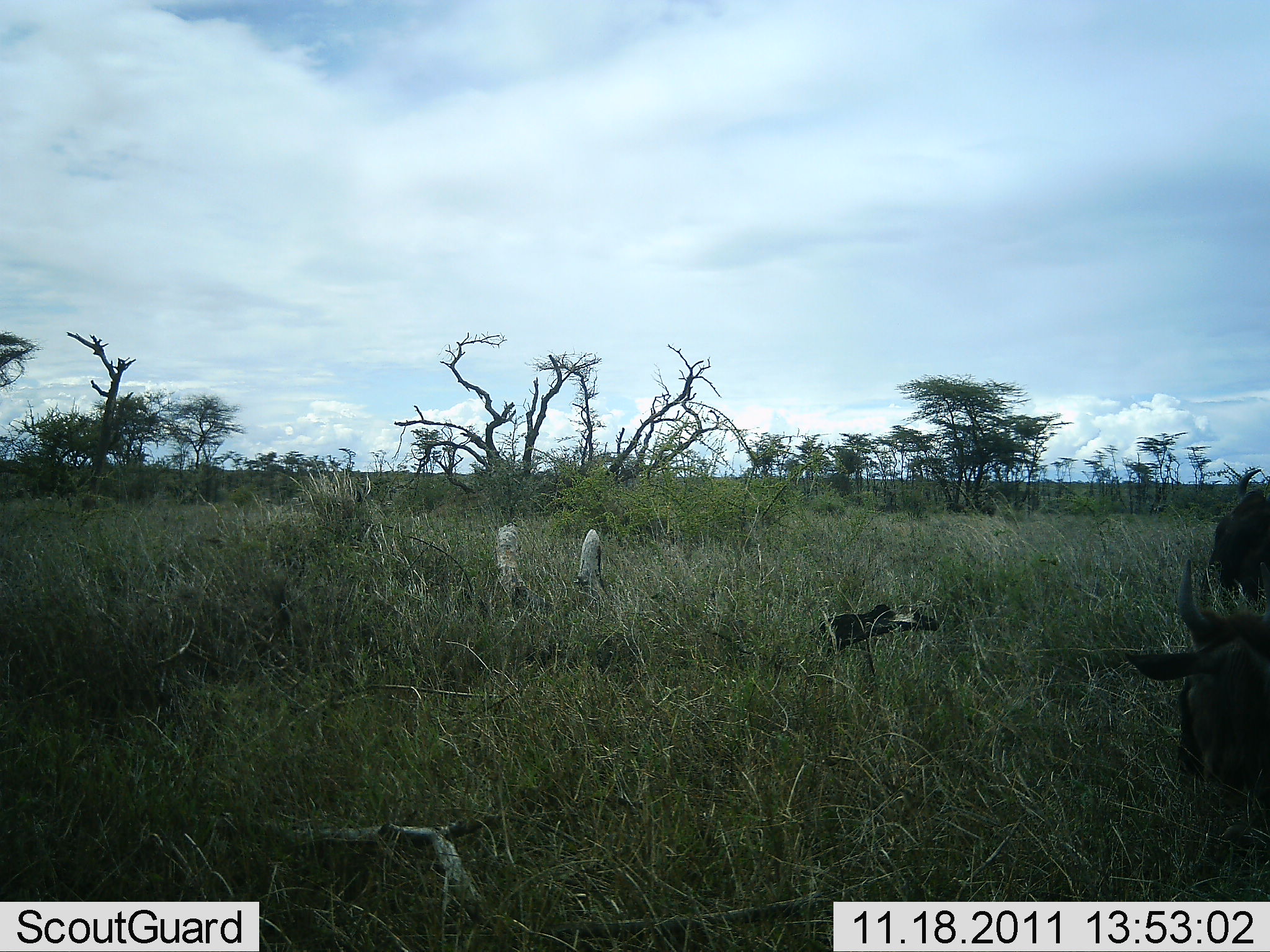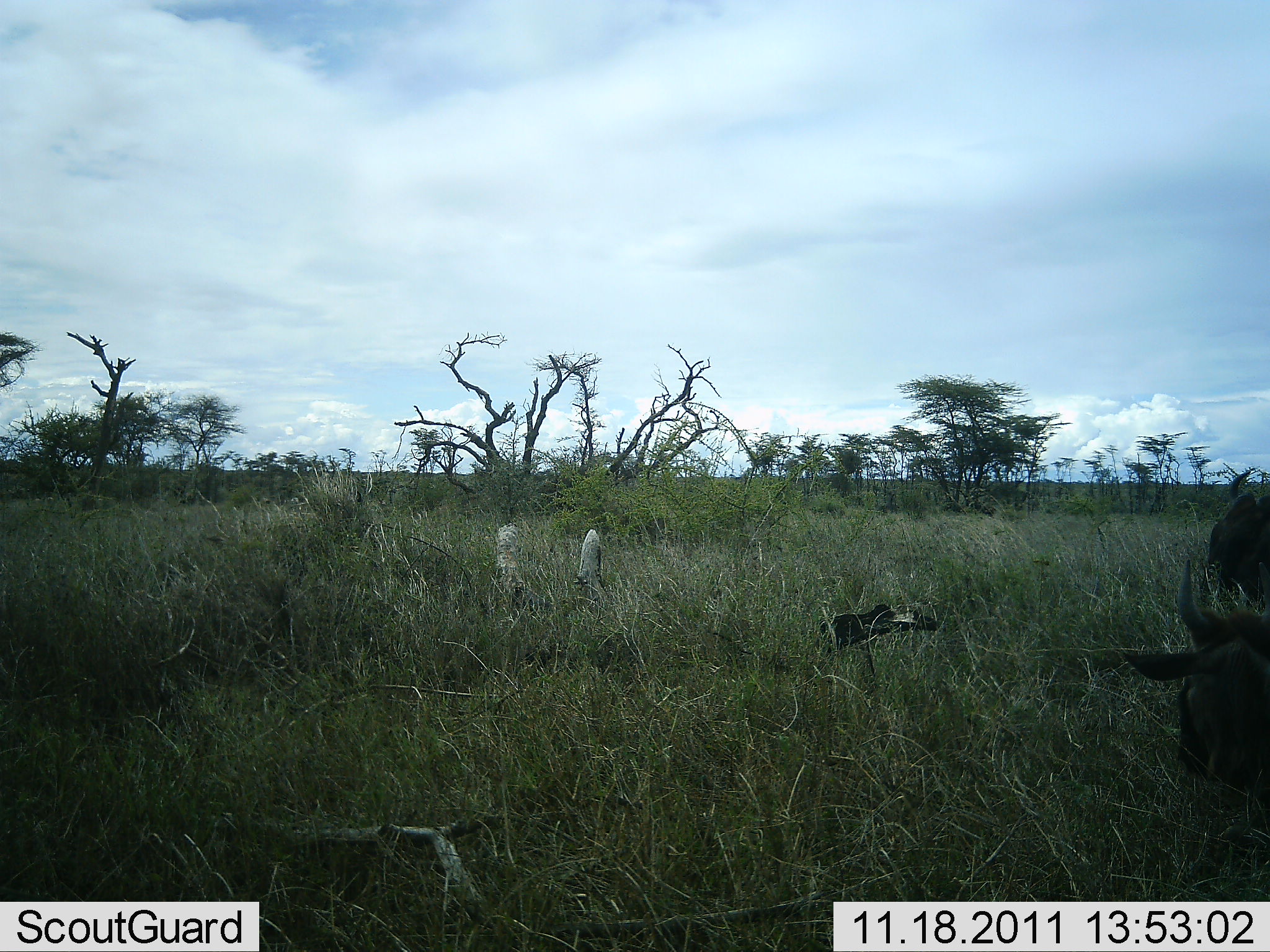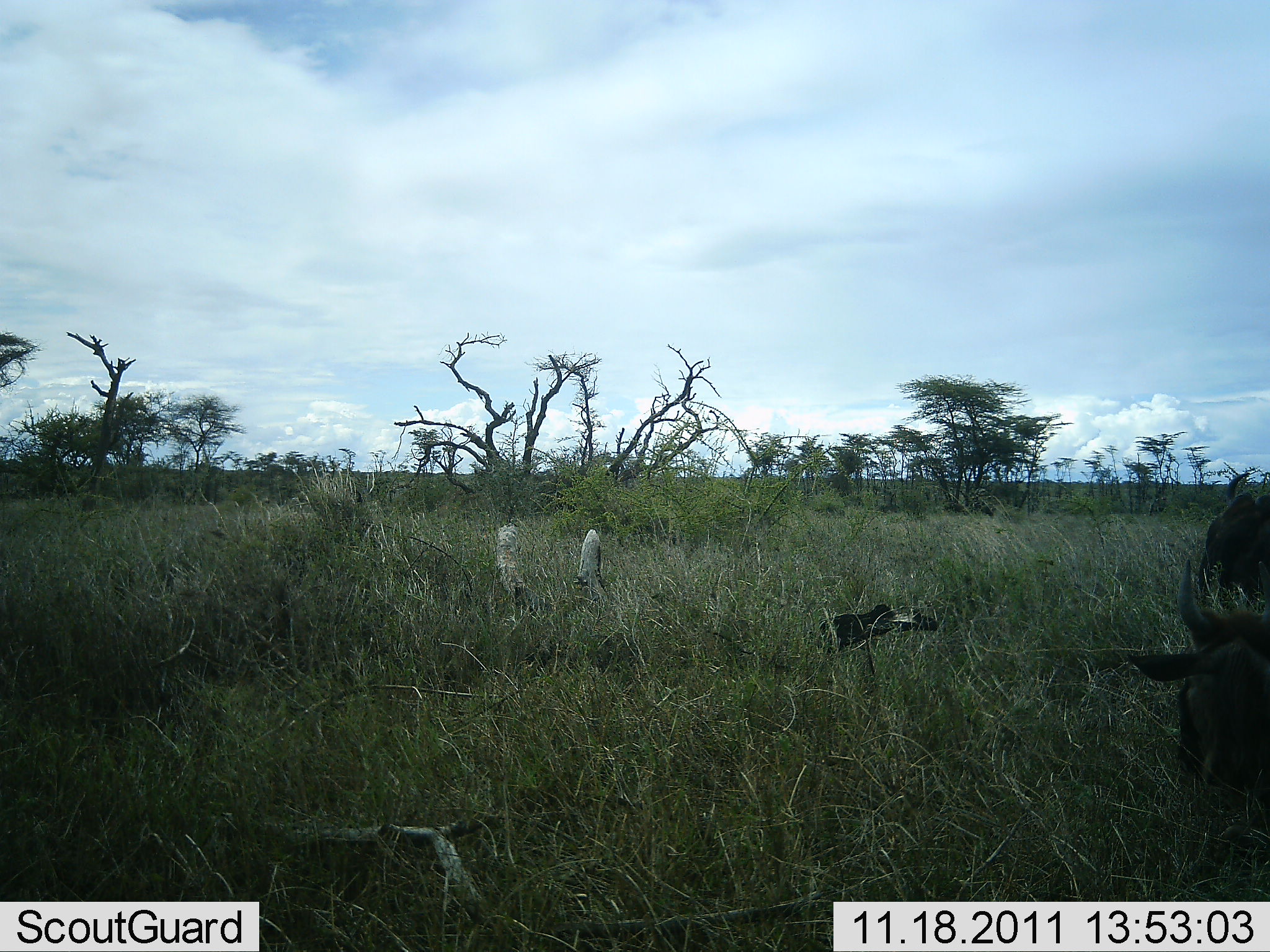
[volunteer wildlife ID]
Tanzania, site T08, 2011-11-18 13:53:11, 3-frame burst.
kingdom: Animalia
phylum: Chordata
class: Mammalia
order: Artiodactyla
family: Bovidae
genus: Connochaetes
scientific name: Connochaetes taurinus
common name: blue wildebeest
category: wildebeest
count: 2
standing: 50%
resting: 57%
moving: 7%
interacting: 0%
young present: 0%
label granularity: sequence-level